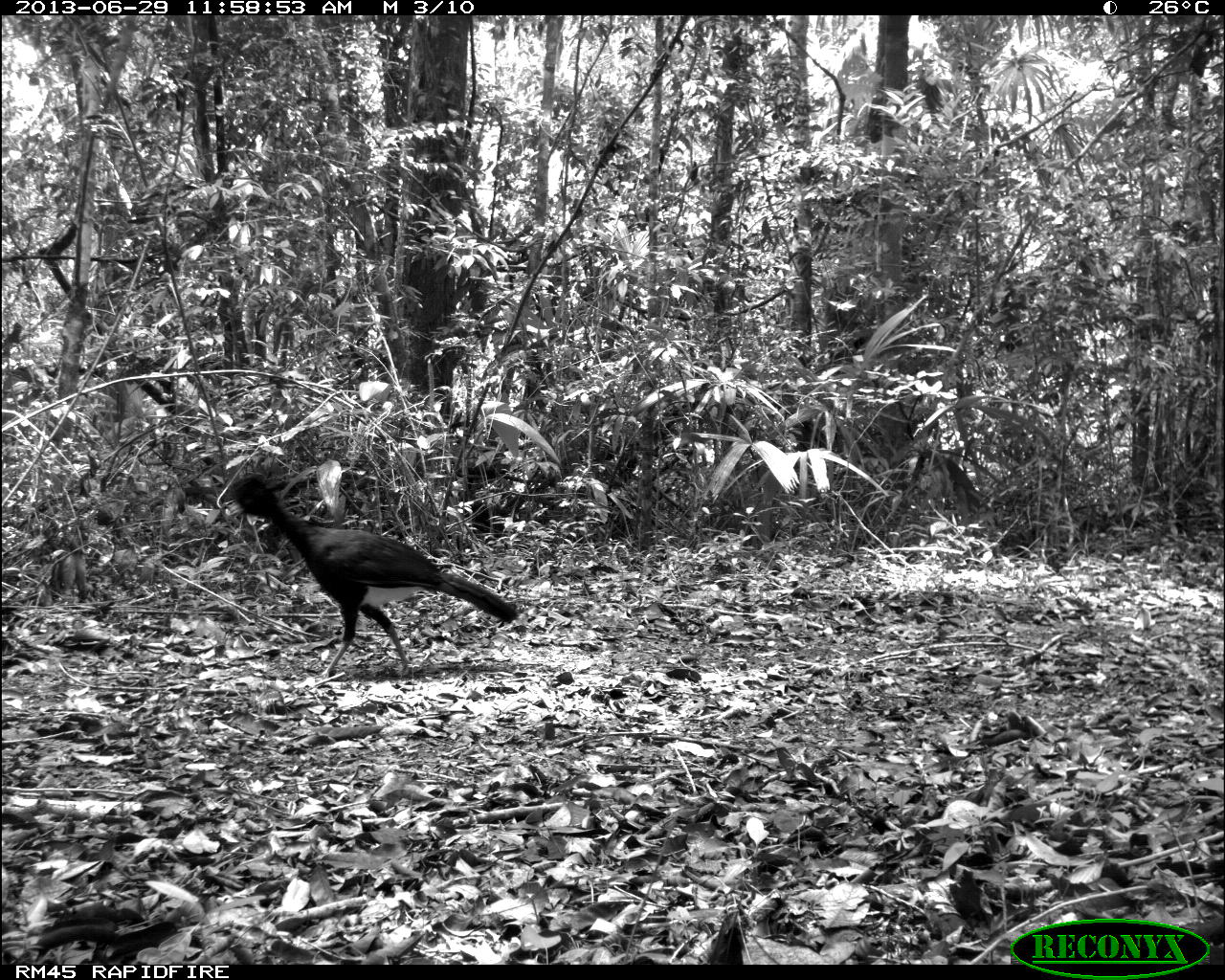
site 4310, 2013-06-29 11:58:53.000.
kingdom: Animalia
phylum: Chordata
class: Aves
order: Galliformes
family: Cracidae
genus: Crax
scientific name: Crax rubra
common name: great curassow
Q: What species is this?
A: Crax rubra (great curassow).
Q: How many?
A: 1.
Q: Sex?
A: Male.